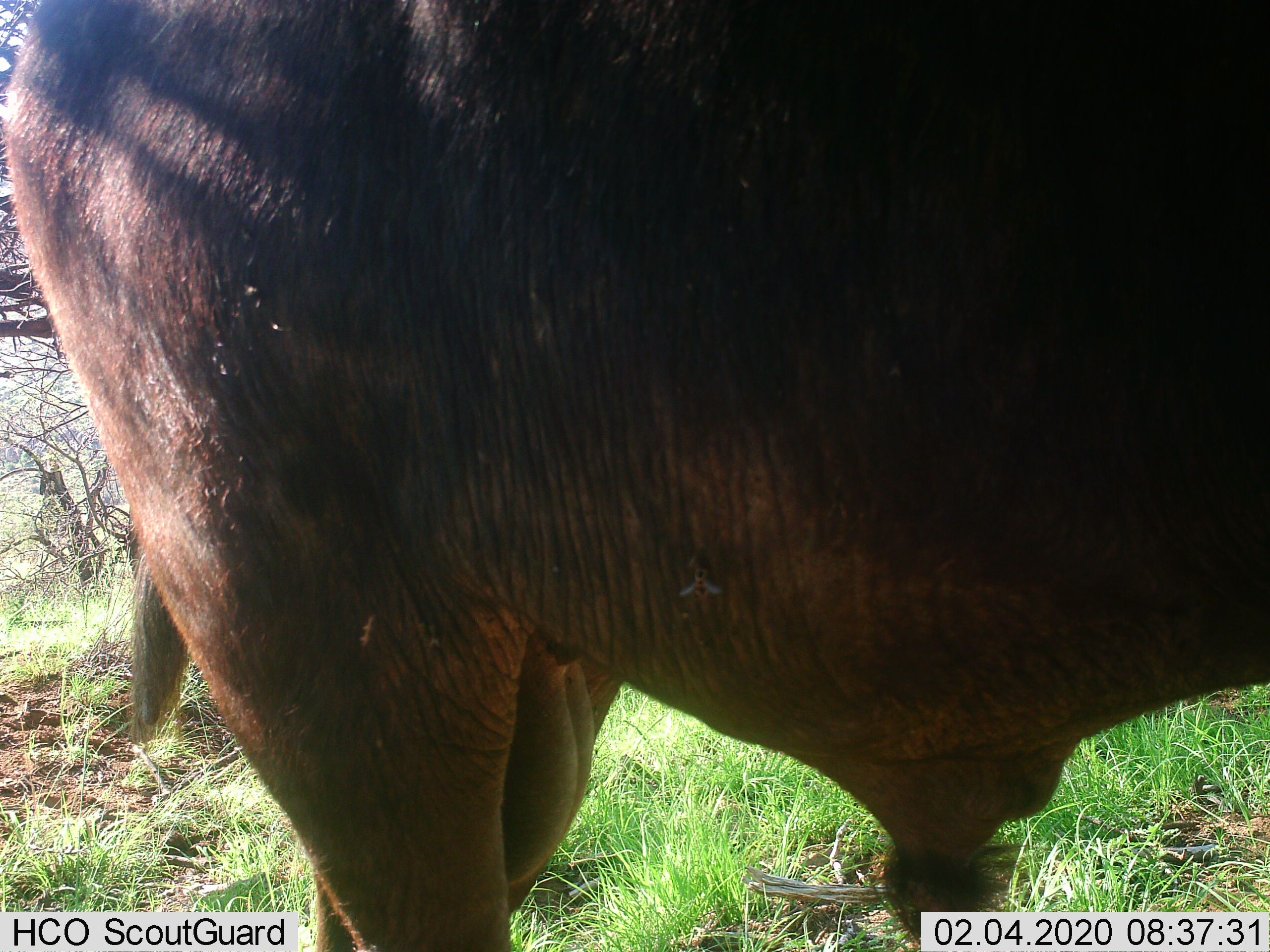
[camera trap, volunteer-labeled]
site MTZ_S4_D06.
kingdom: Animalia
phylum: Chordata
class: Mammalia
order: Artiodactyla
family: Bovidae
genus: Syncerus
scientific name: Syncerus caffer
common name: african buffalo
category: buffalo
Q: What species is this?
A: Buffalo (african buffalo) (Syncerus caffer).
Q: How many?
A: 1.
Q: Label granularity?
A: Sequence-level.